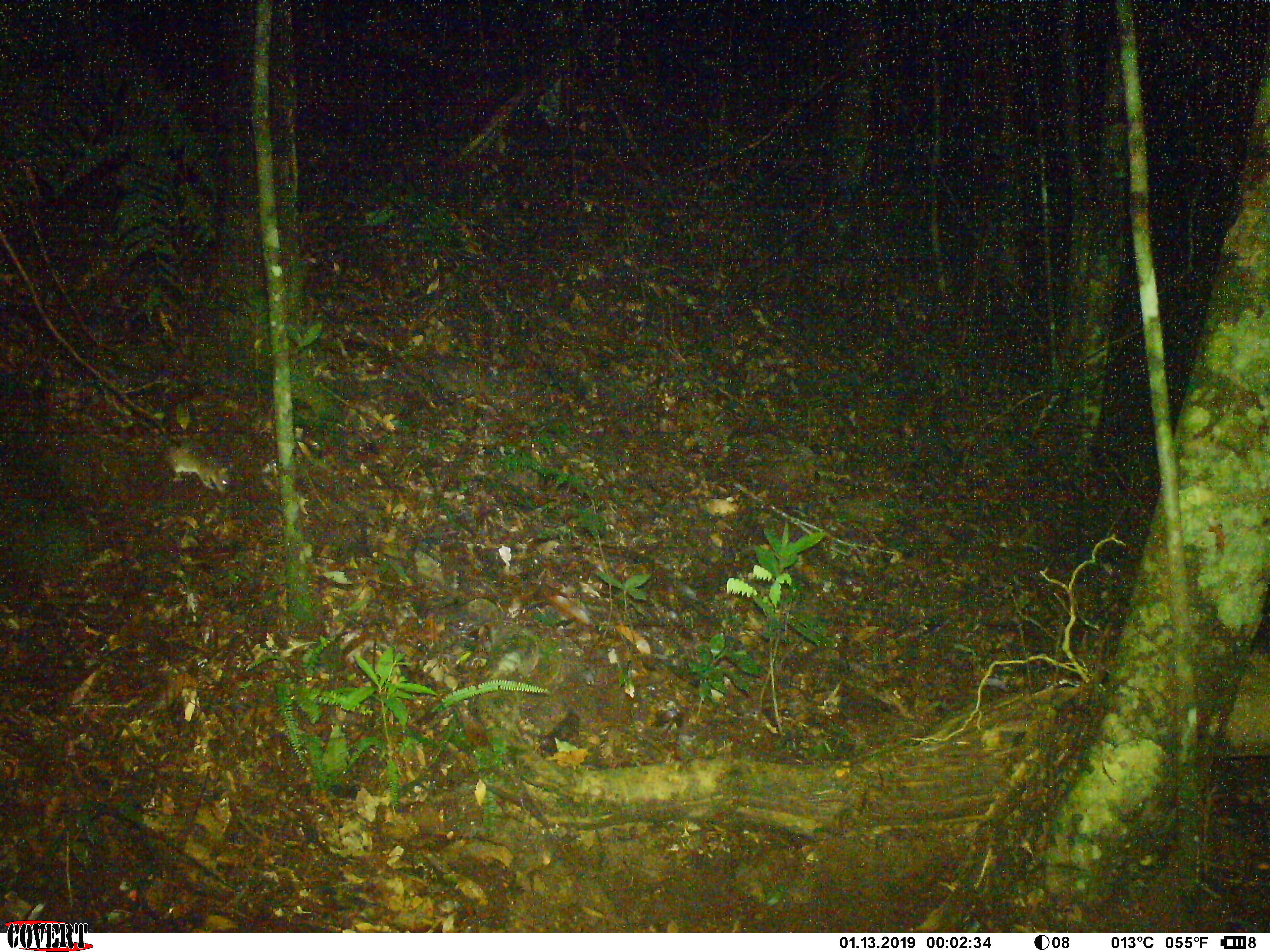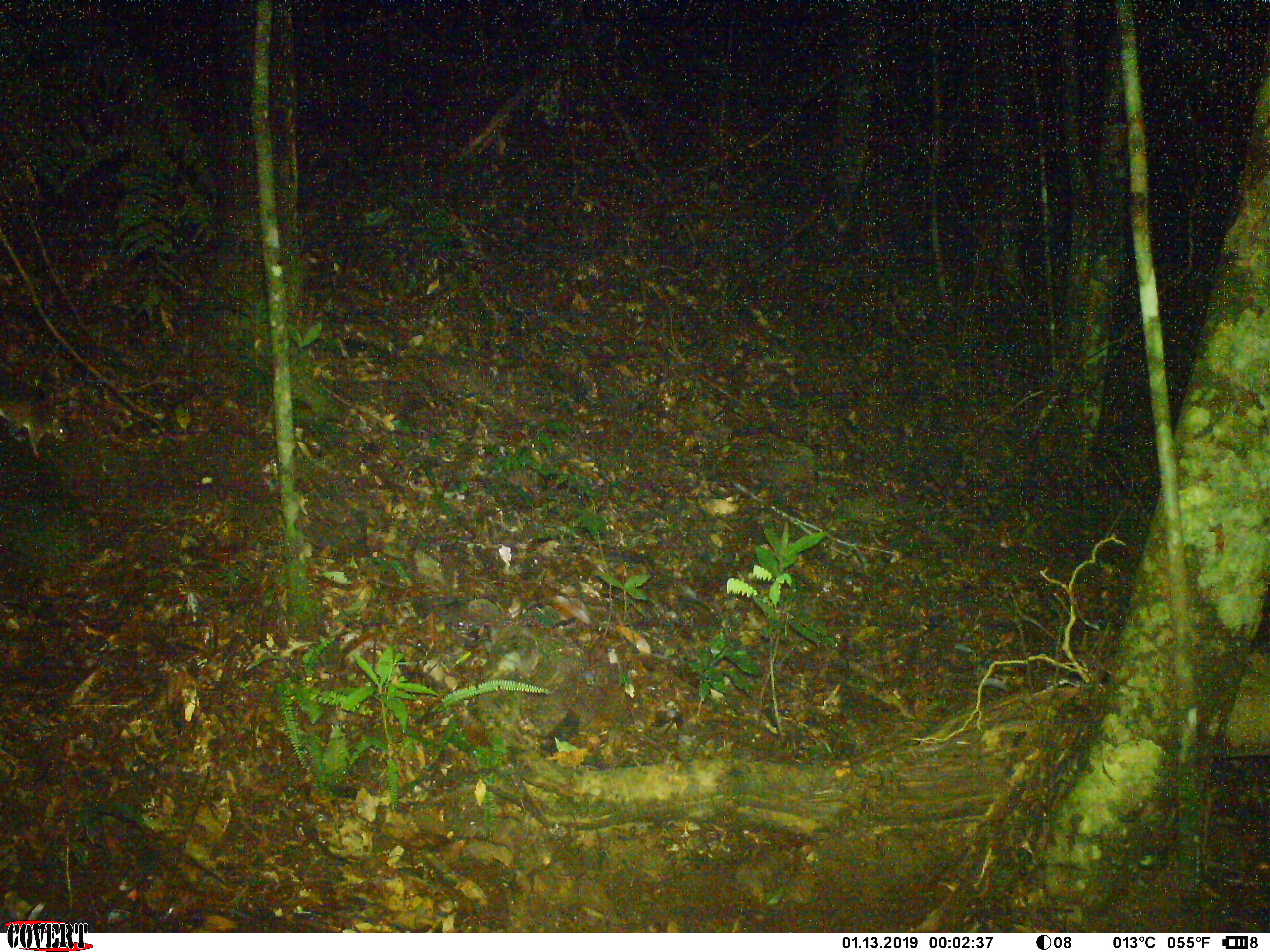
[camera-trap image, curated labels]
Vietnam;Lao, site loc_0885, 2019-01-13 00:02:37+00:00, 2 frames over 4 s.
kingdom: Animalia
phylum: Chordata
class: Mammalia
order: Rodentia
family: Muridae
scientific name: Muridae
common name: old-world mice and rats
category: unidentified murid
Unidentified murid (old-world mice and rats) (Muridae). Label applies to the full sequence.